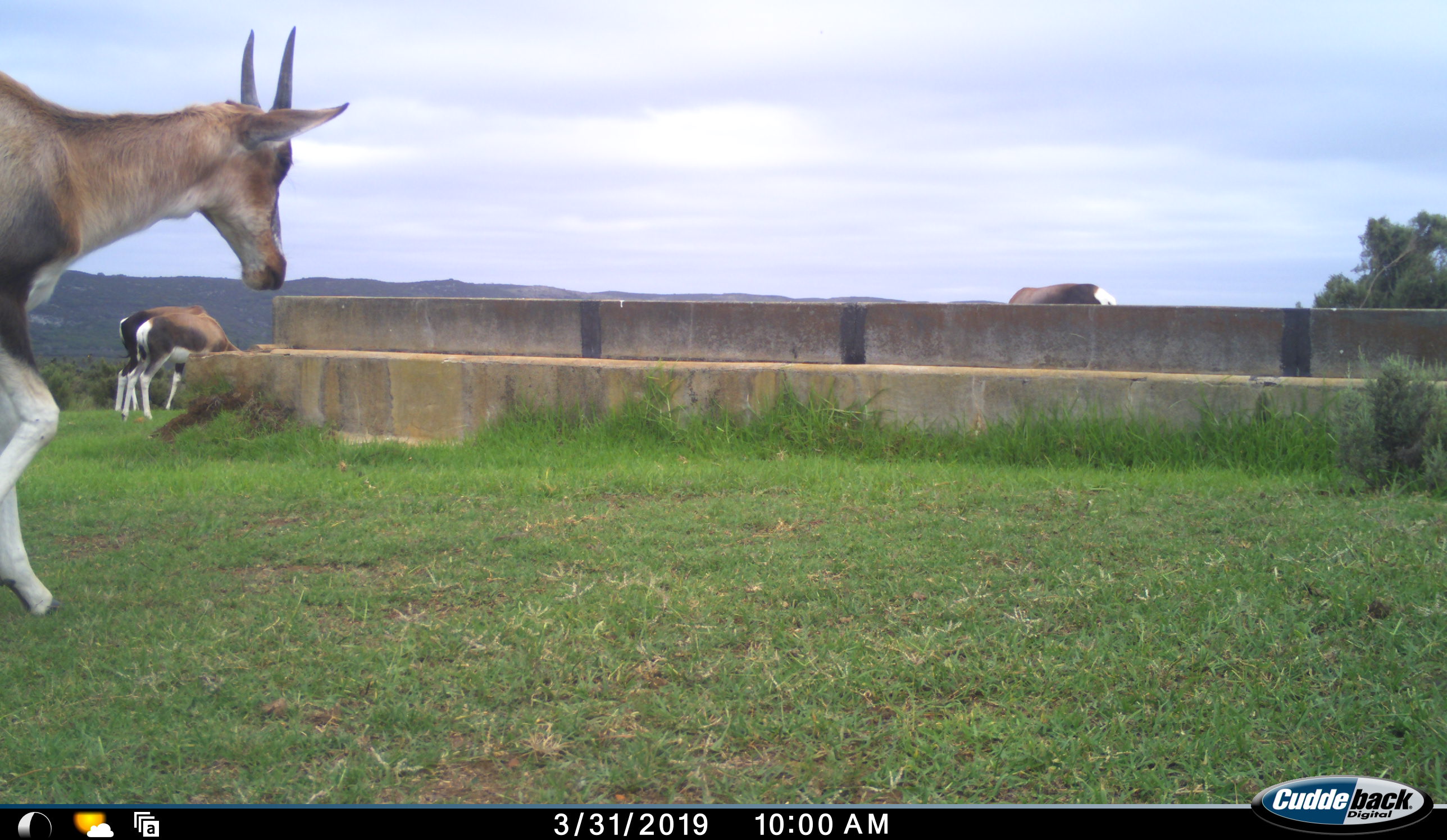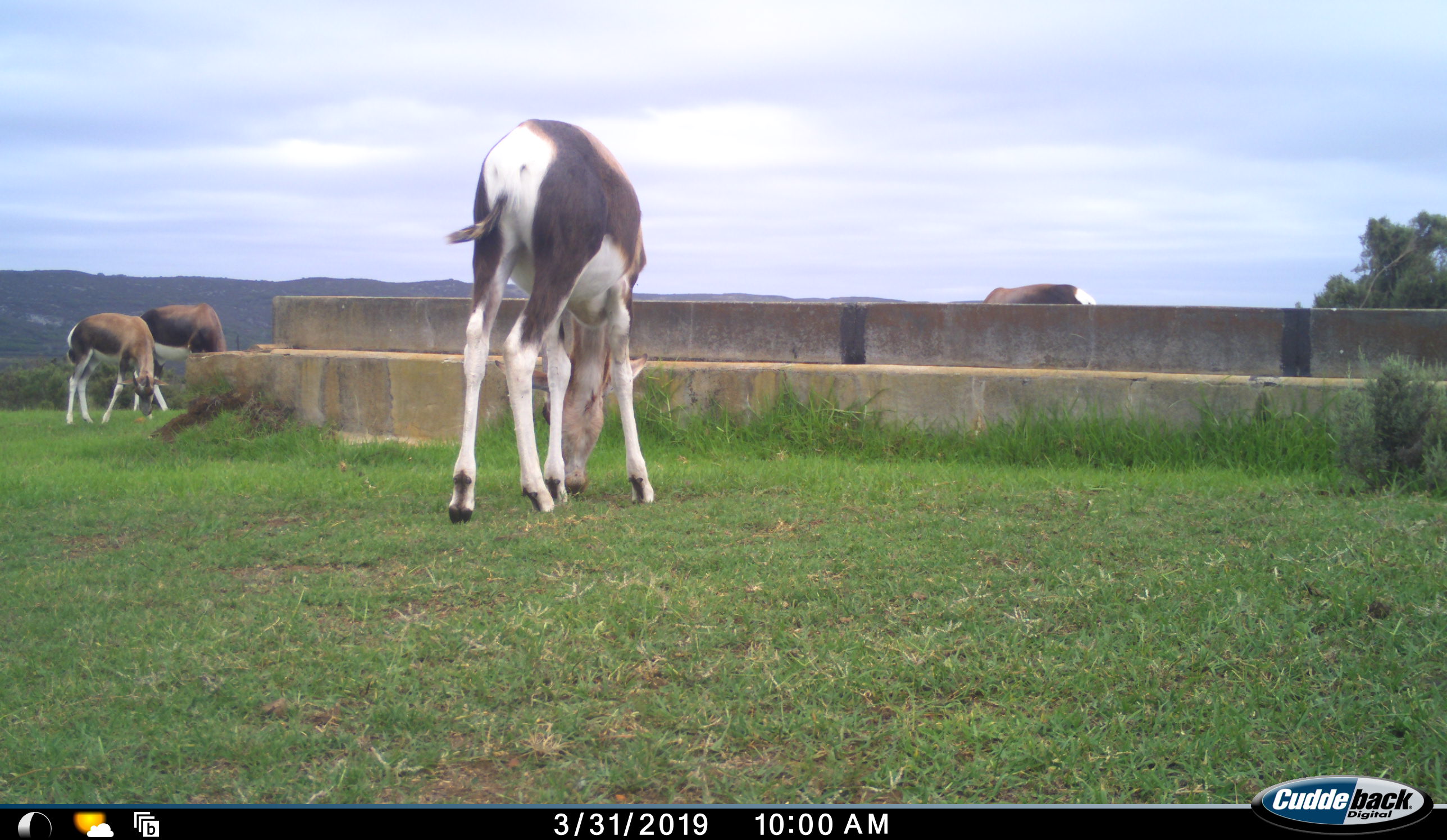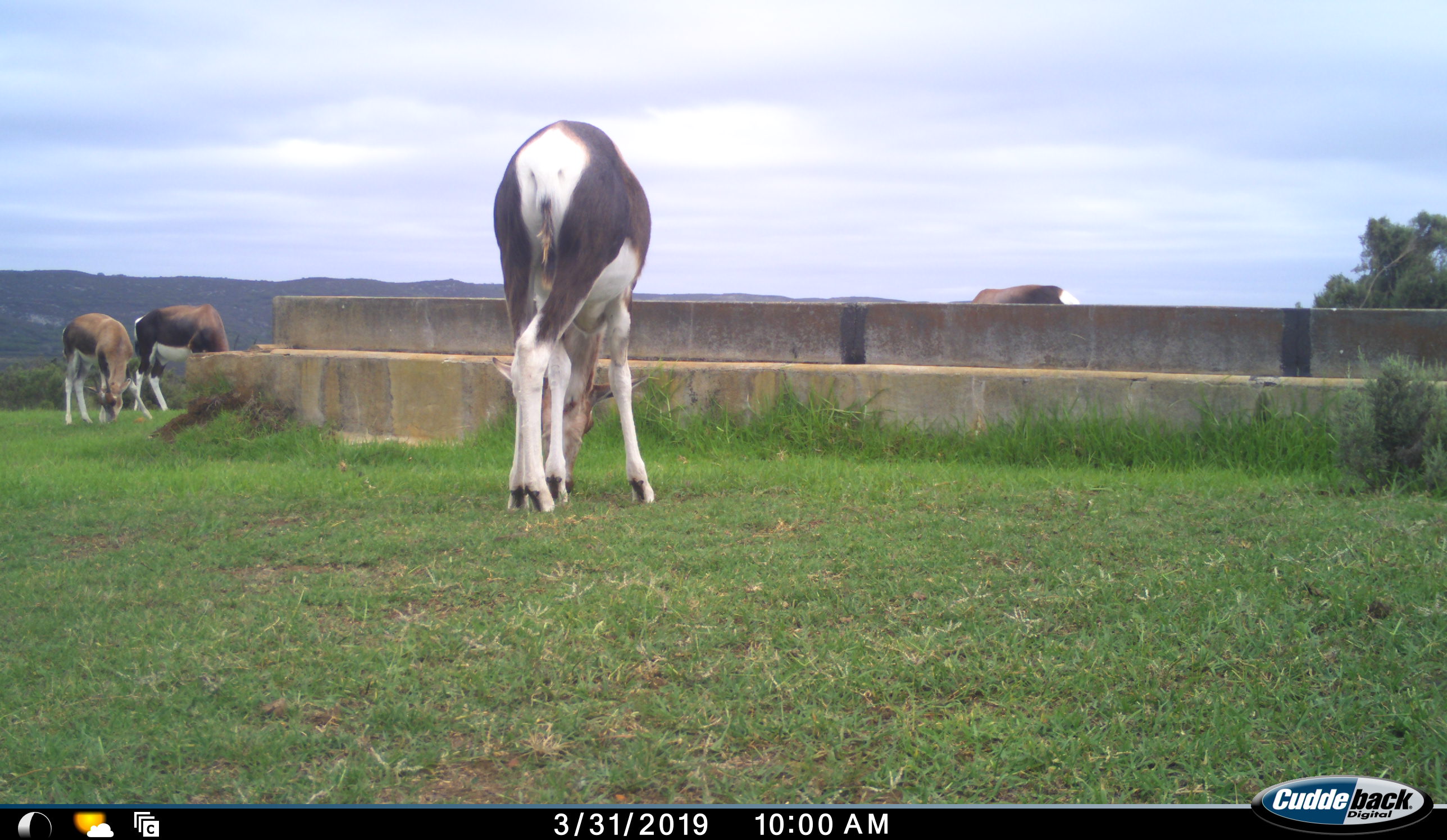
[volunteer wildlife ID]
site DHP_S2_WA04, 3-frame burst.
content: unidentified animal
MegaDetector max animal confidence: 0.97